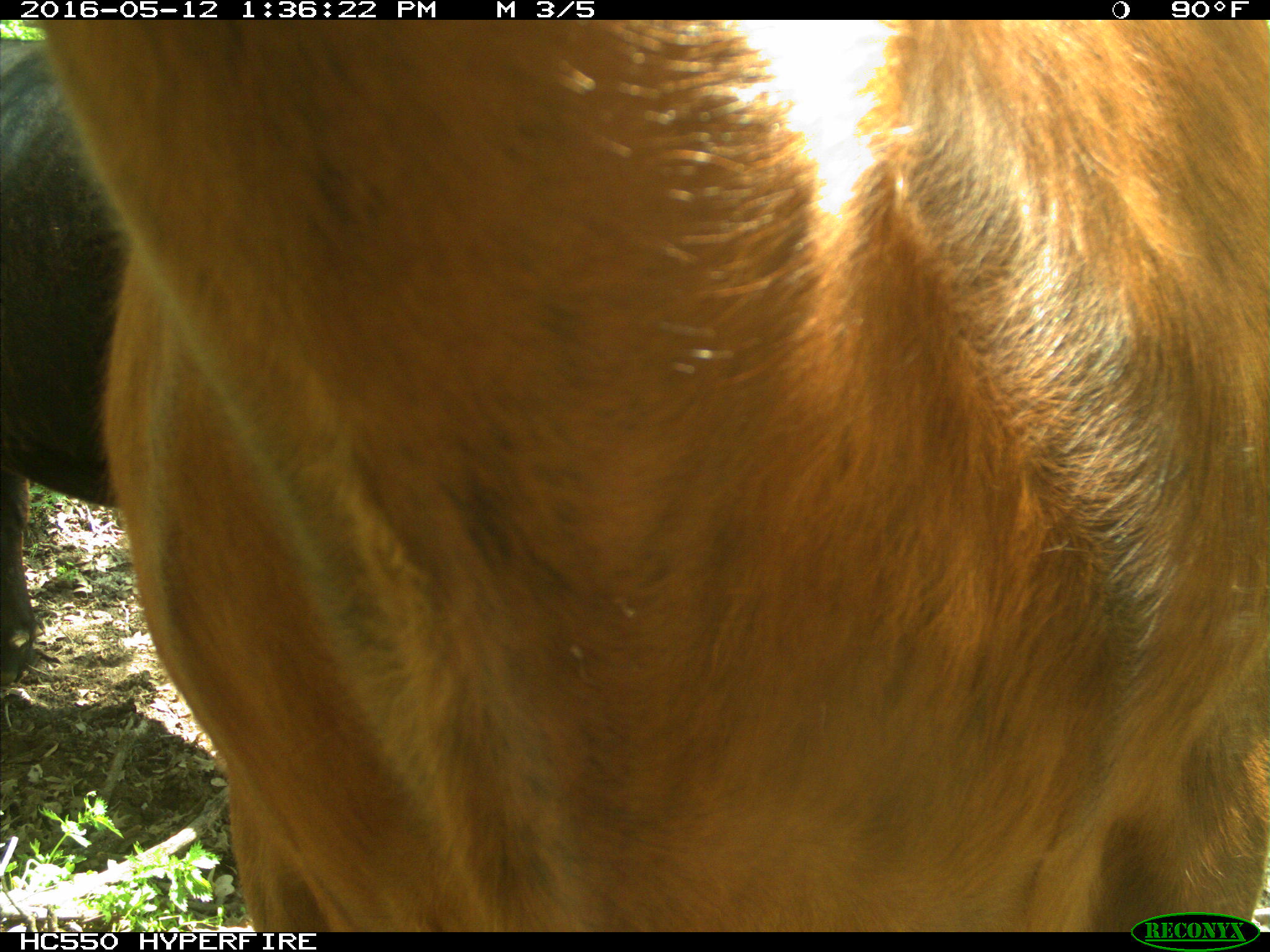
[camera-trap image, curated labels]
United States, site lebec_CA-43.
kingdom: Animalia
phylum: Chordata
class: Mammalia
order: Artiodactyla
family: Bovidae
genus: Bos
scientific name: Bos taurus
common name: domestic cow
Bos taurus (domestic cow).